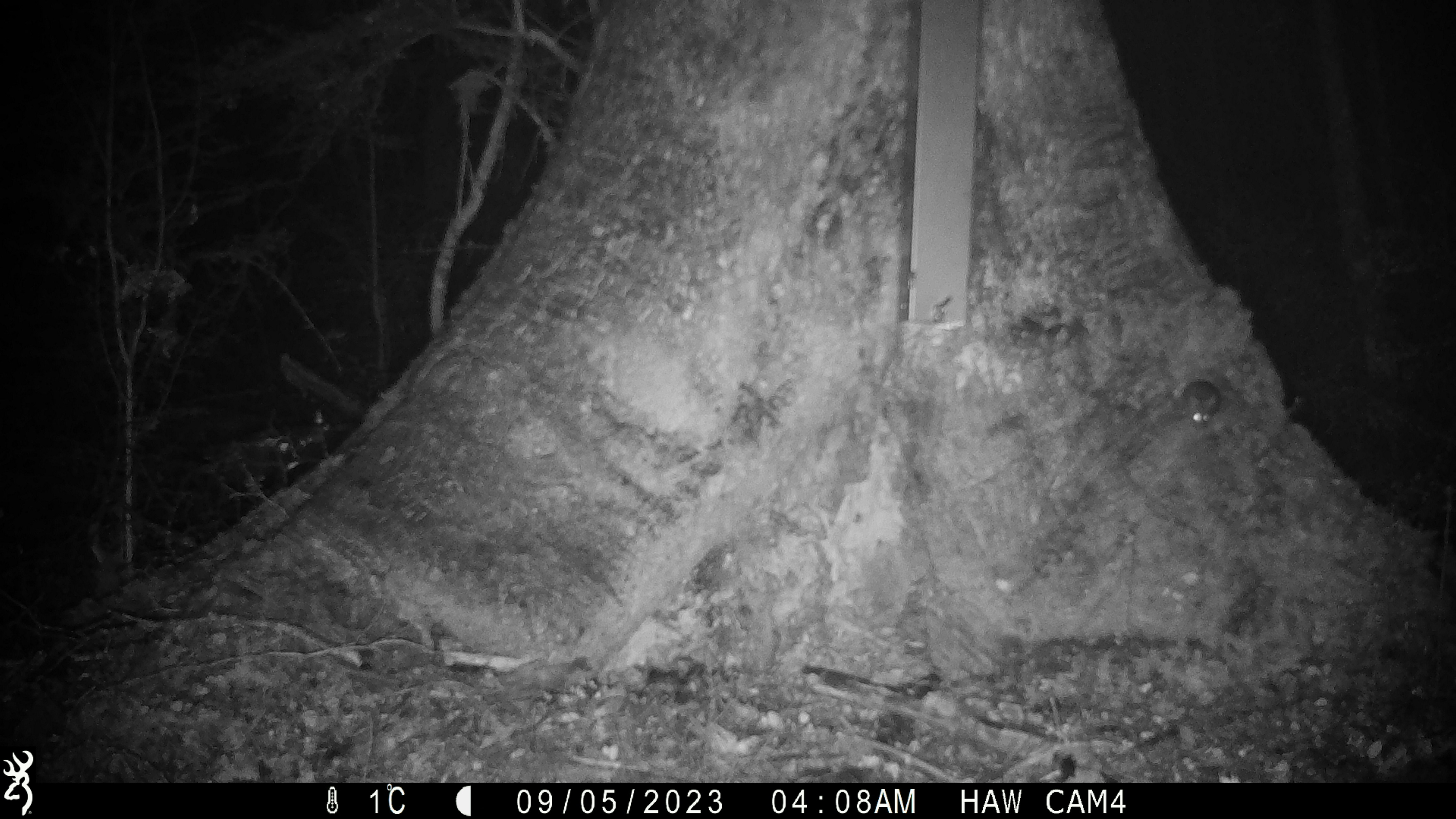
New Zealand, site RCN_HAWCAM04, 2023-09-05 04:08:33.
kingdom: Animalia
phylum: Chordata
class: Mammalia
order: Rodentia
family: Muridae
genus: Mus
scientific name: Mus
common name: mouse